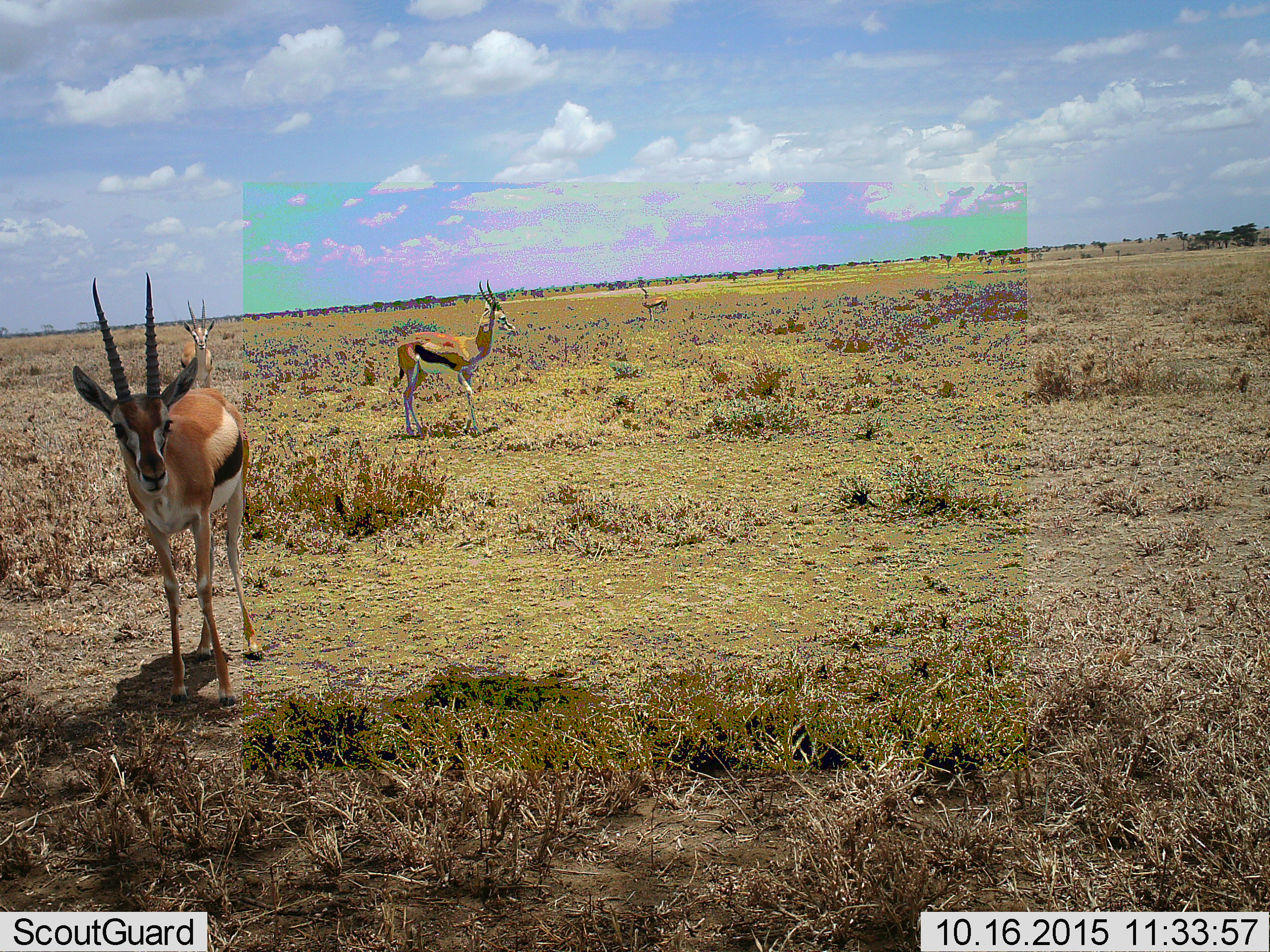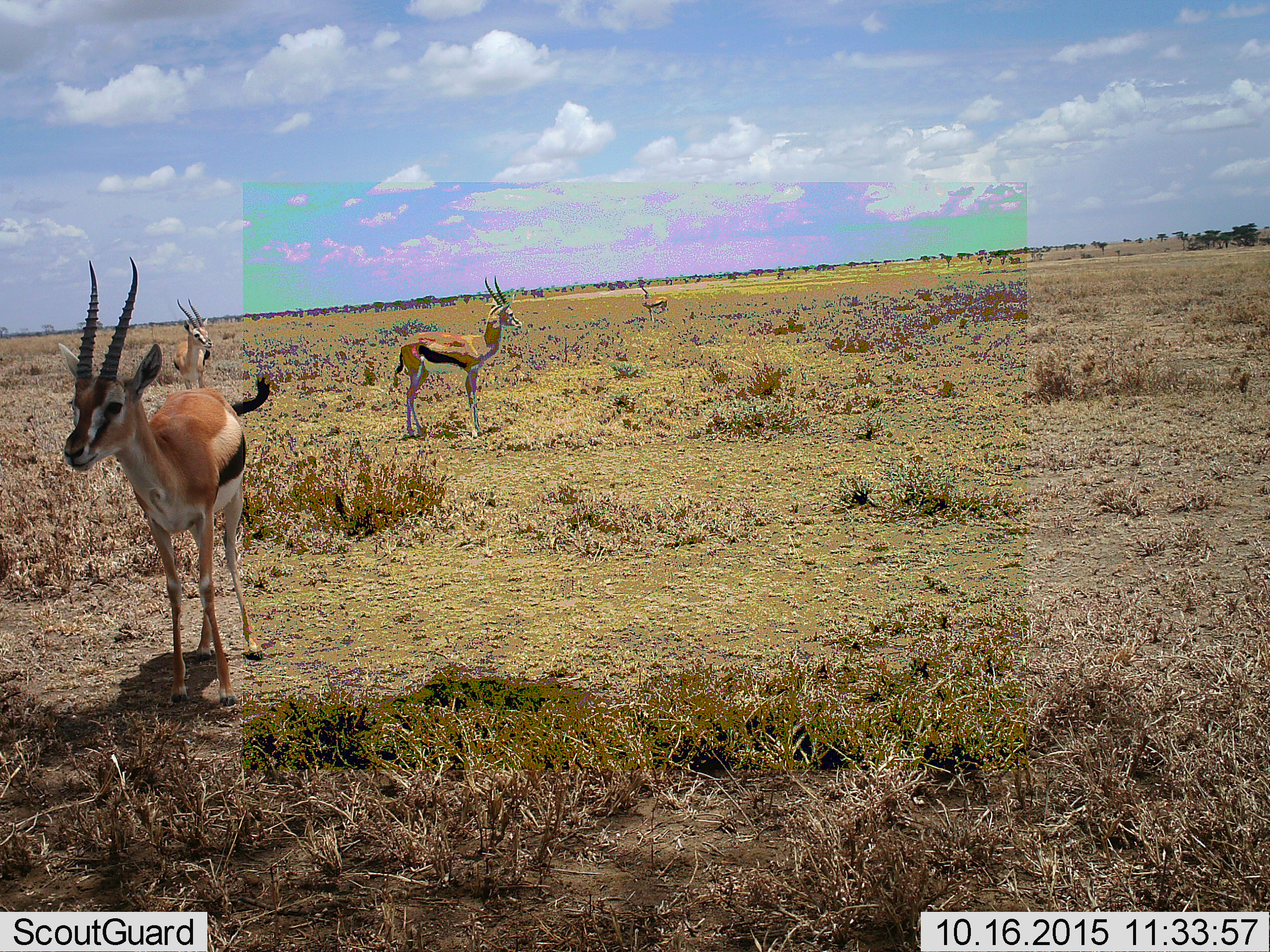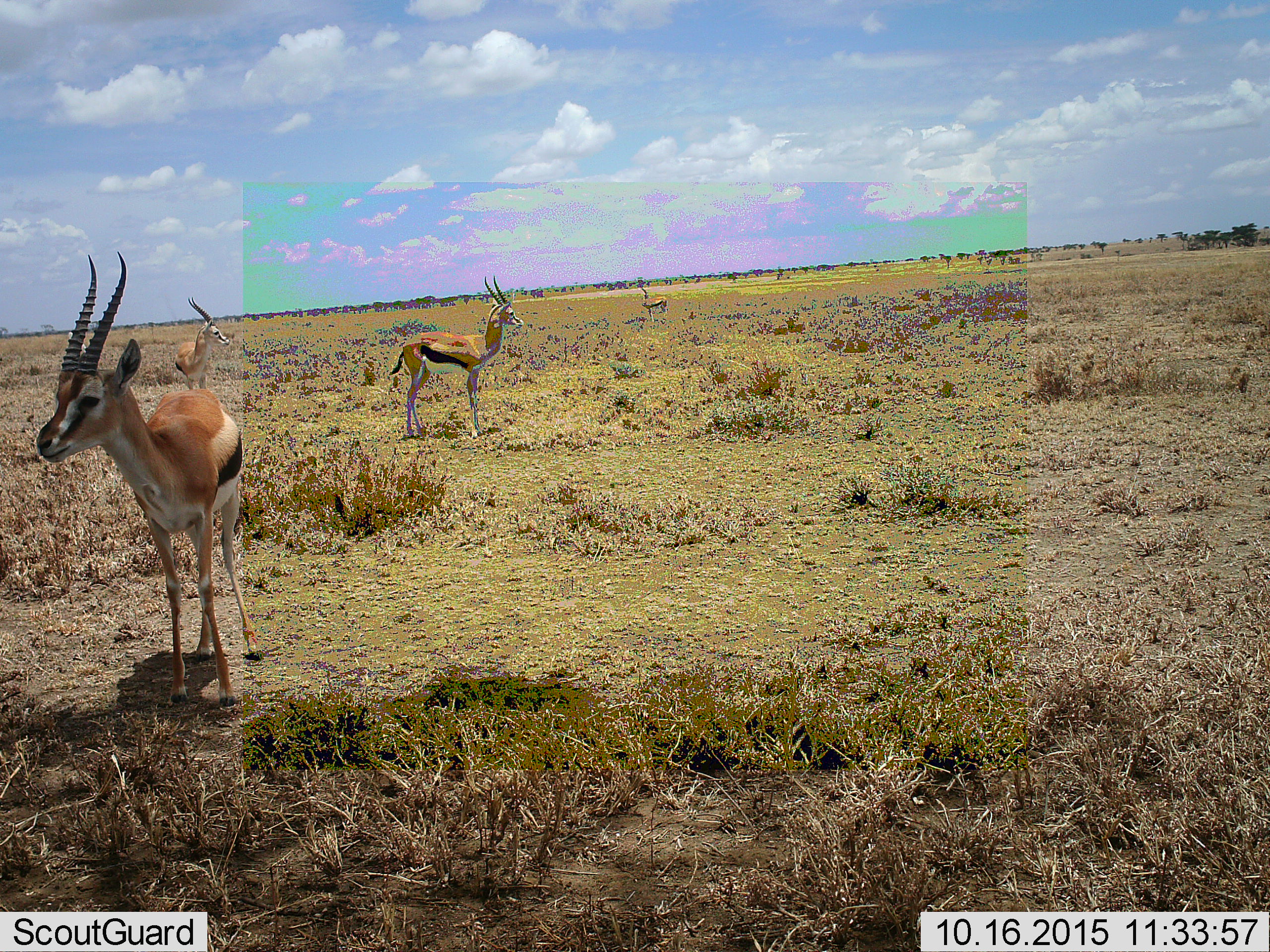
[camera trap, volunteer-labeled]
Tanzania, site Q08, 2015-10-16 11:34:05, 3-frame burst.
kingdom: Animalia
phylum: Chordata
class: Mammalia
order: Artiodactyla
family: Bovidae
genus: Eudorcas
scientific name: Eudorcas thomsonii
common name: thomson's gazelle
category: gazellethomsons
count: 4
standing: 100%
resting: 0%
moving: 0%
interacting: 0%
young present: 0%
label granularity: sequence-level